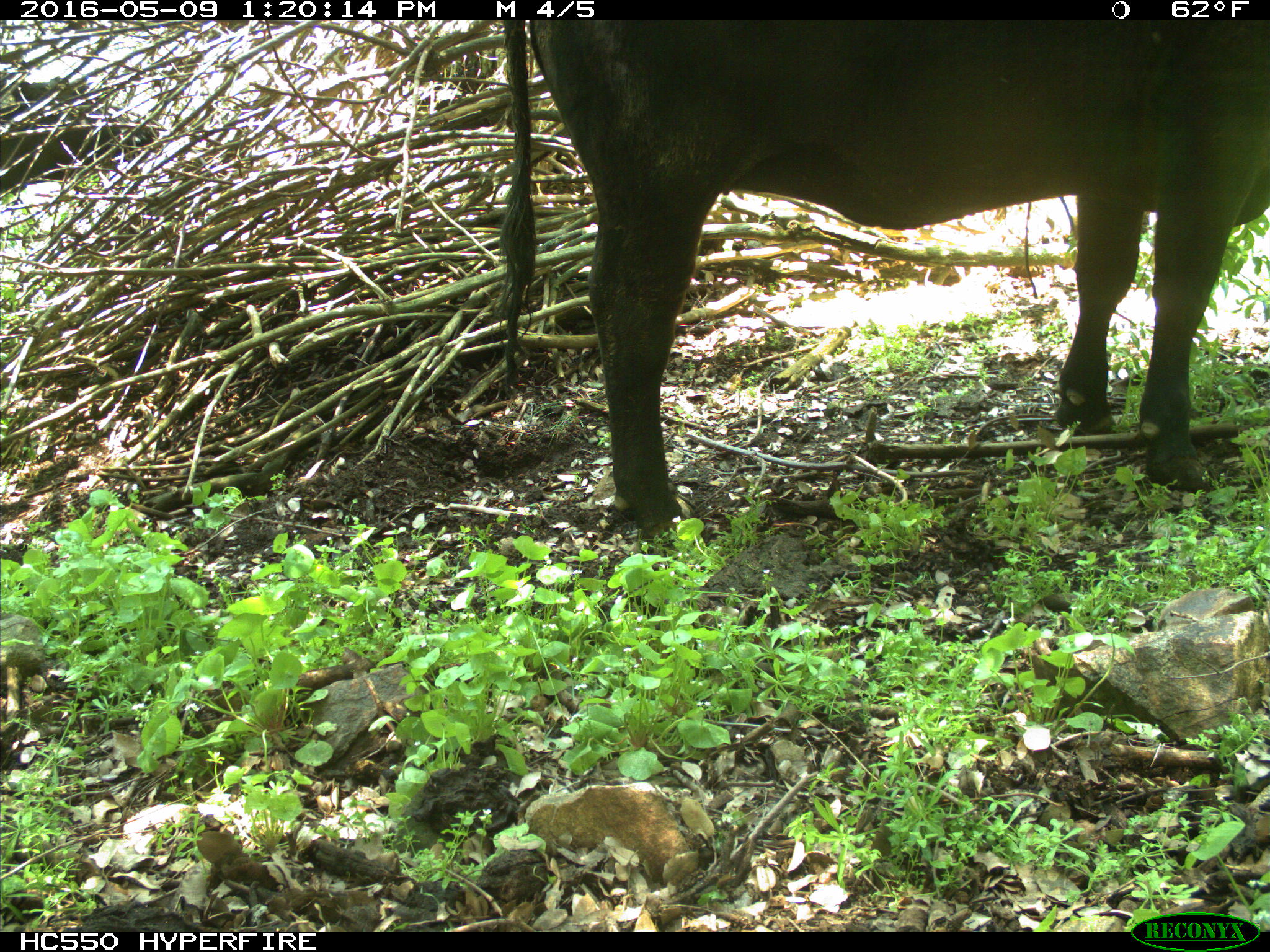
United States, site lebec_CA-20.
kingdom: Animalia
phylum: Chordata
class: Mammalia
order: Artiodactyla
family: Bovidae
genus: Bos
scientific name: Bos taurus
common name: domestic cow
Bos taurus (domestic cow).